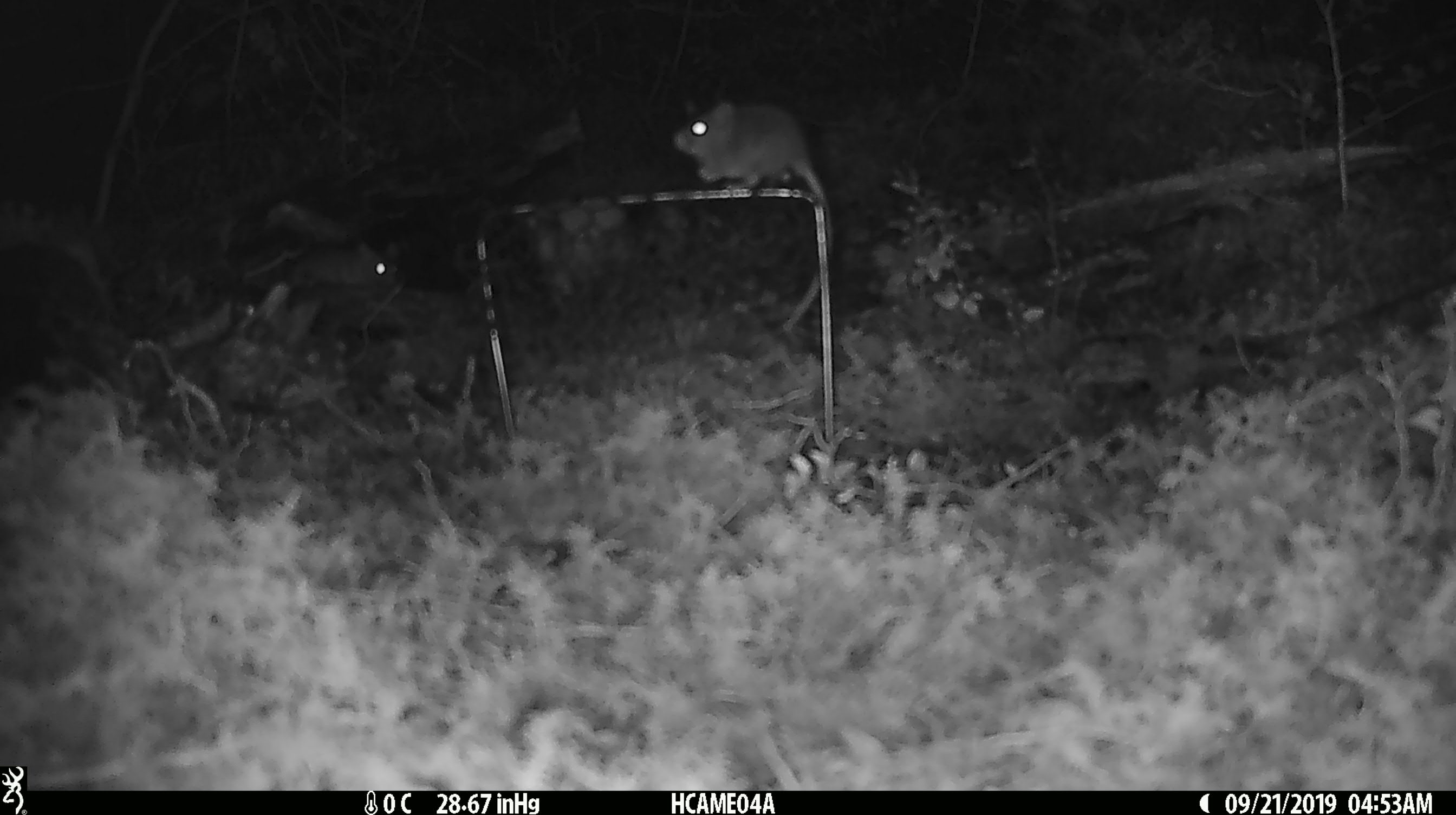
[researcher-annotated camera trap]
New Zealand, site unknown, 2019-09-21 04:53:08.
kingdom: Animalia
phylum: Chordata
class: Mammalia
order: Rodentia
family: Muridae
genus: Mus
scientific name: Mus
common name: mouse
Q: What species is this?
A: Mouse (Mus).